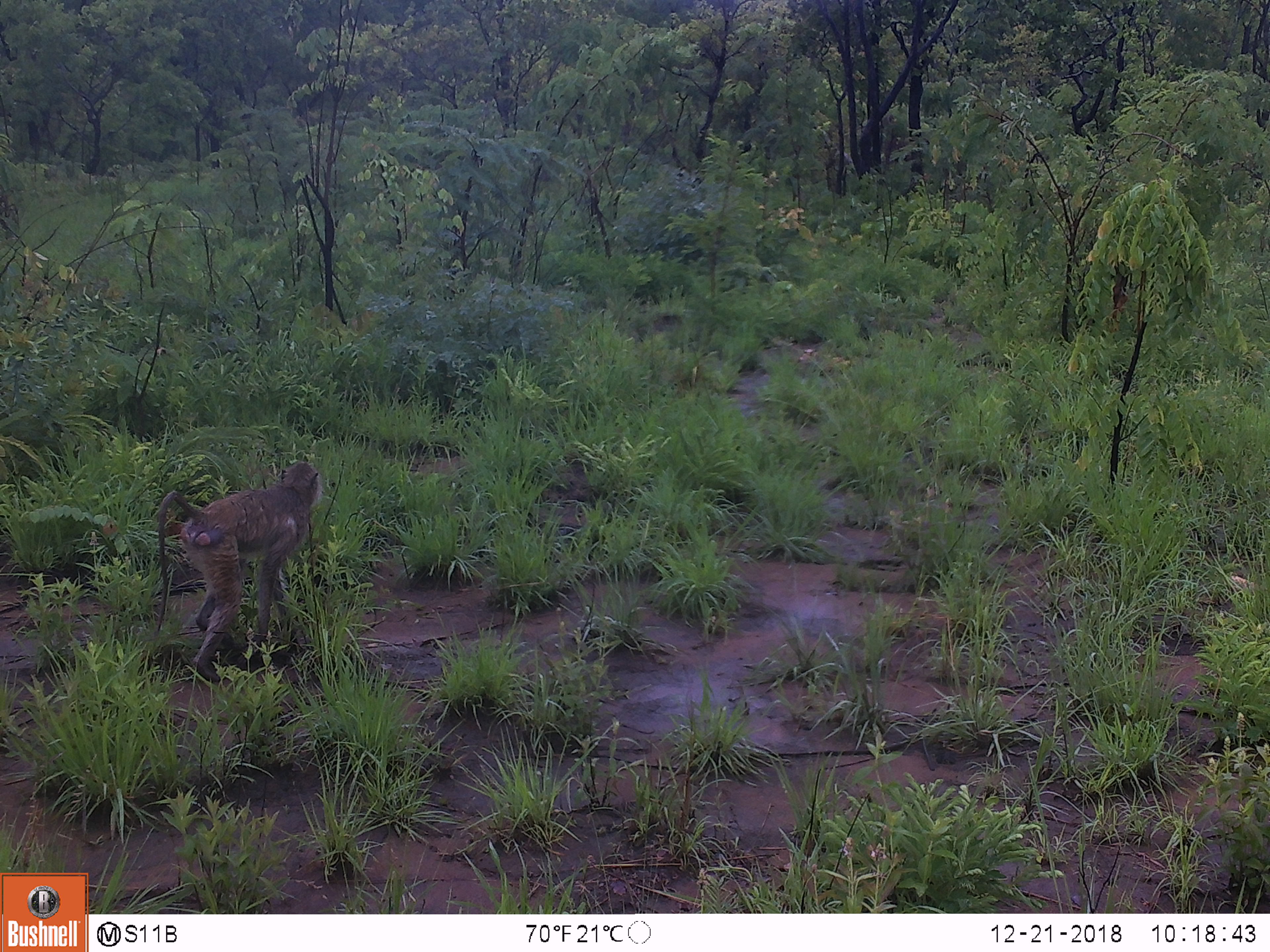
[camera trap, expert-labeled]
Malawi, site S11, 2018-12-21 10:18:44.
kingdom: Animalia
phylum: Chordata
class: Mammalia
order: Primates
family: Cercopithecidae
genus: Papio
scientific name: Papio cynocephalus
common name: yellow baboon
Yellow baboon (Papio cynocephalus), count 1.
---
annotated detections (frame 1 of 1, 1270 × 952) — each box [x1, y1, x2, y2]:
yellow baboon: [140, 446, 324, 673]